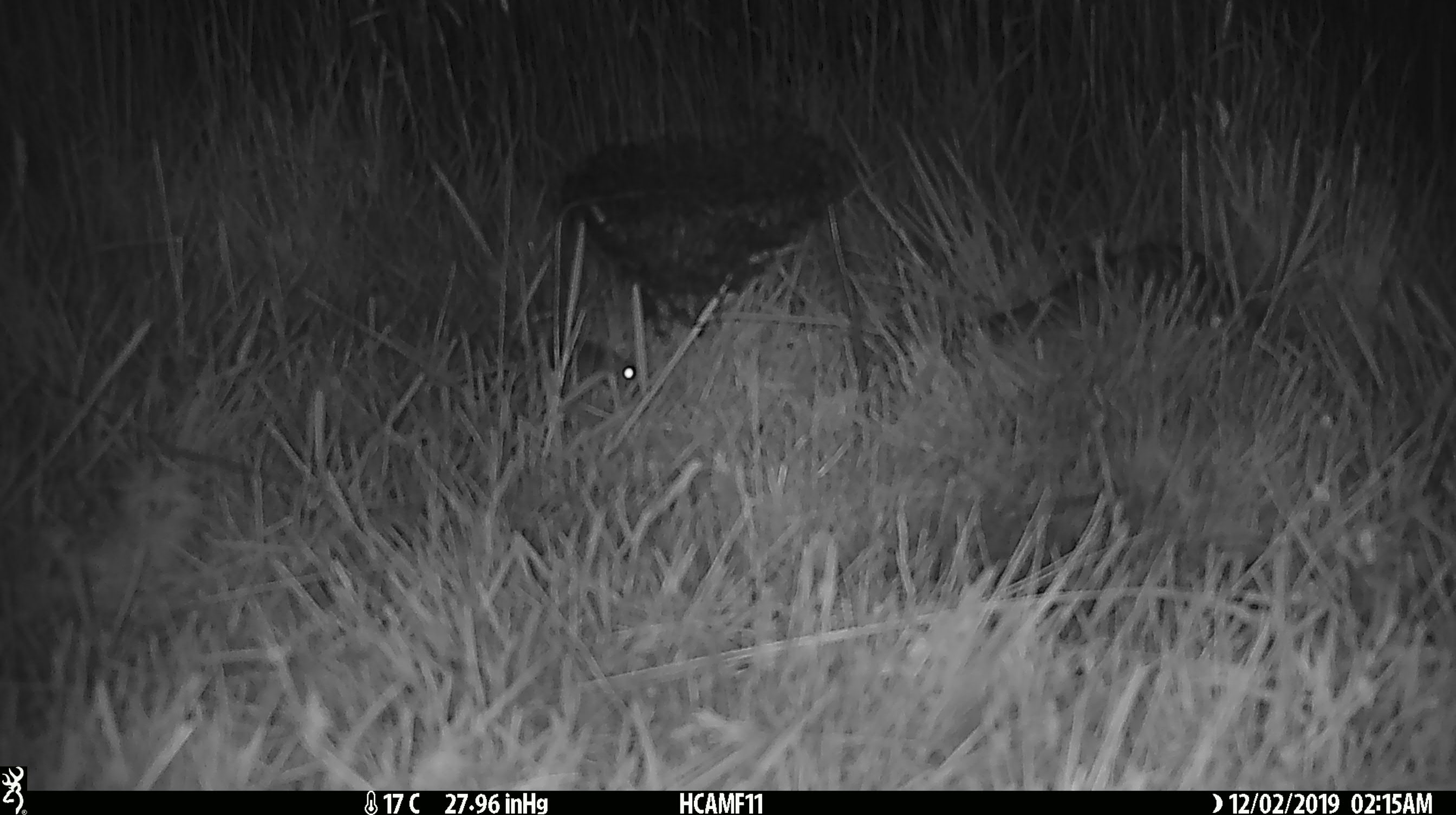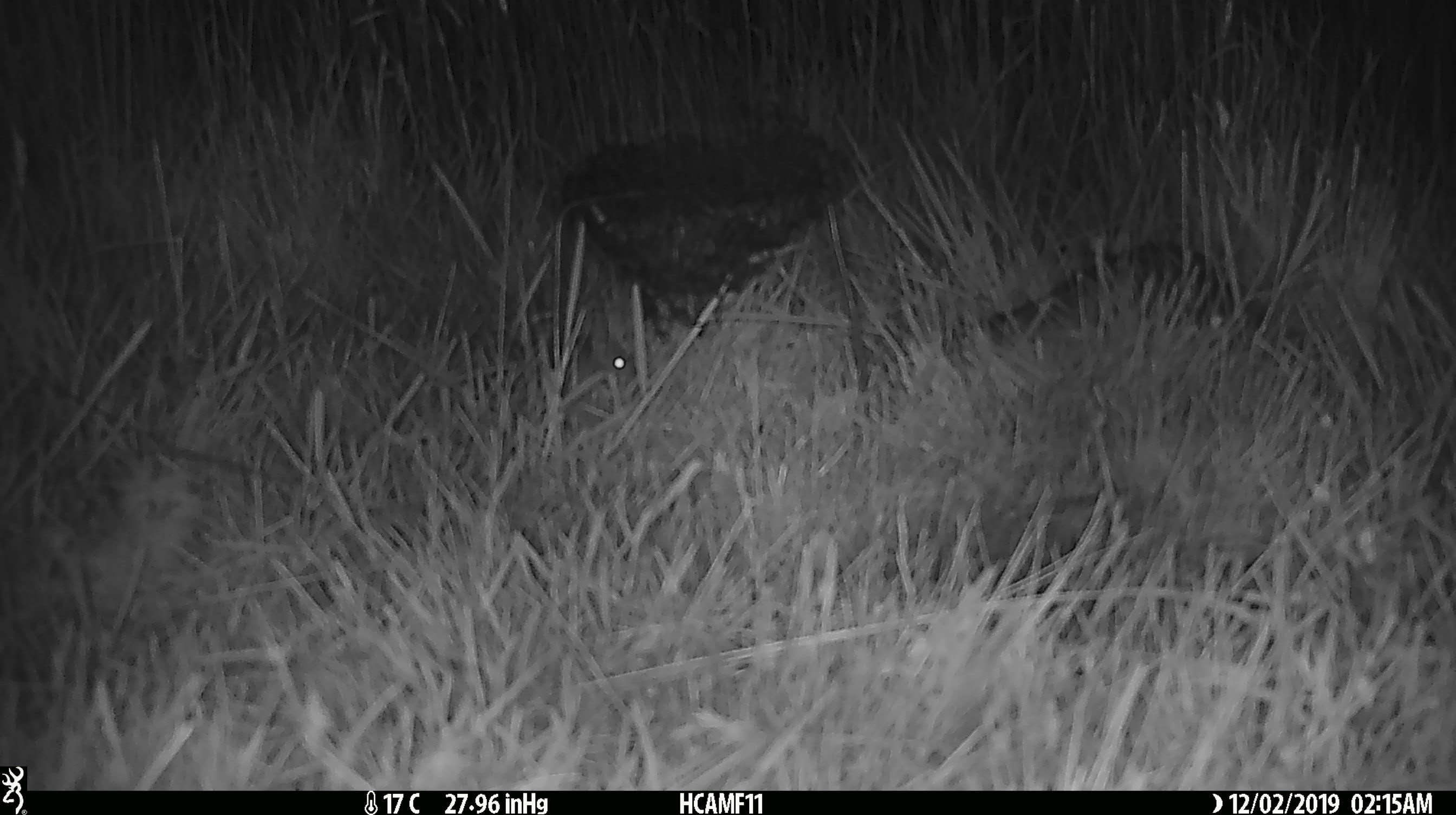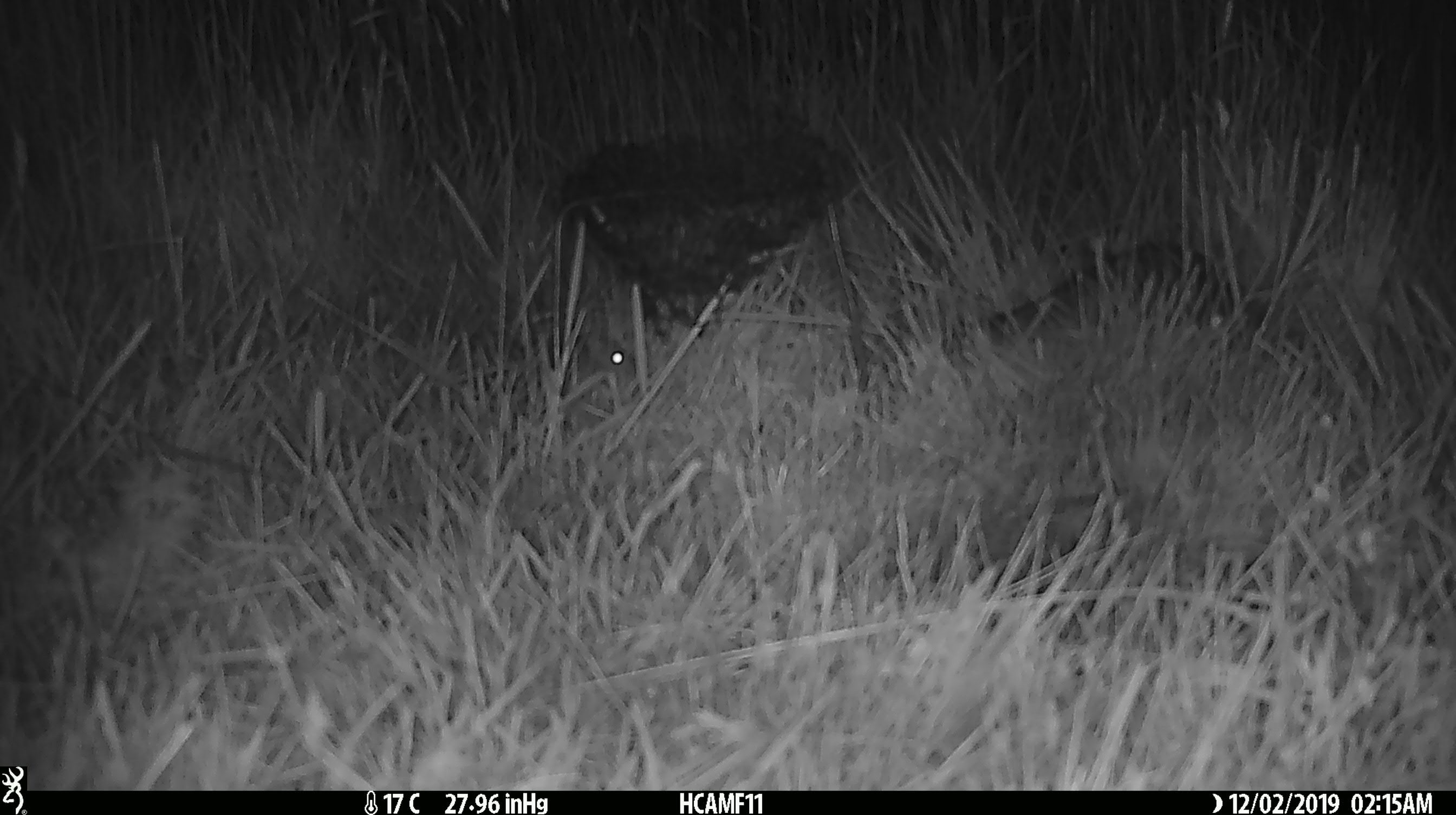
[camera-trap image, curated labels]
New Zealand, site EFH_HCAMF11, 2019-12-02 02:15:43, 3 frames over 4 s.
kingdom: Animalia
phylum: Chordata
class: Mammalia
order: Rodentia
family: Muridae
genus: Mus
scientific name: Mus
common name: mouse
Mouse (Mus).